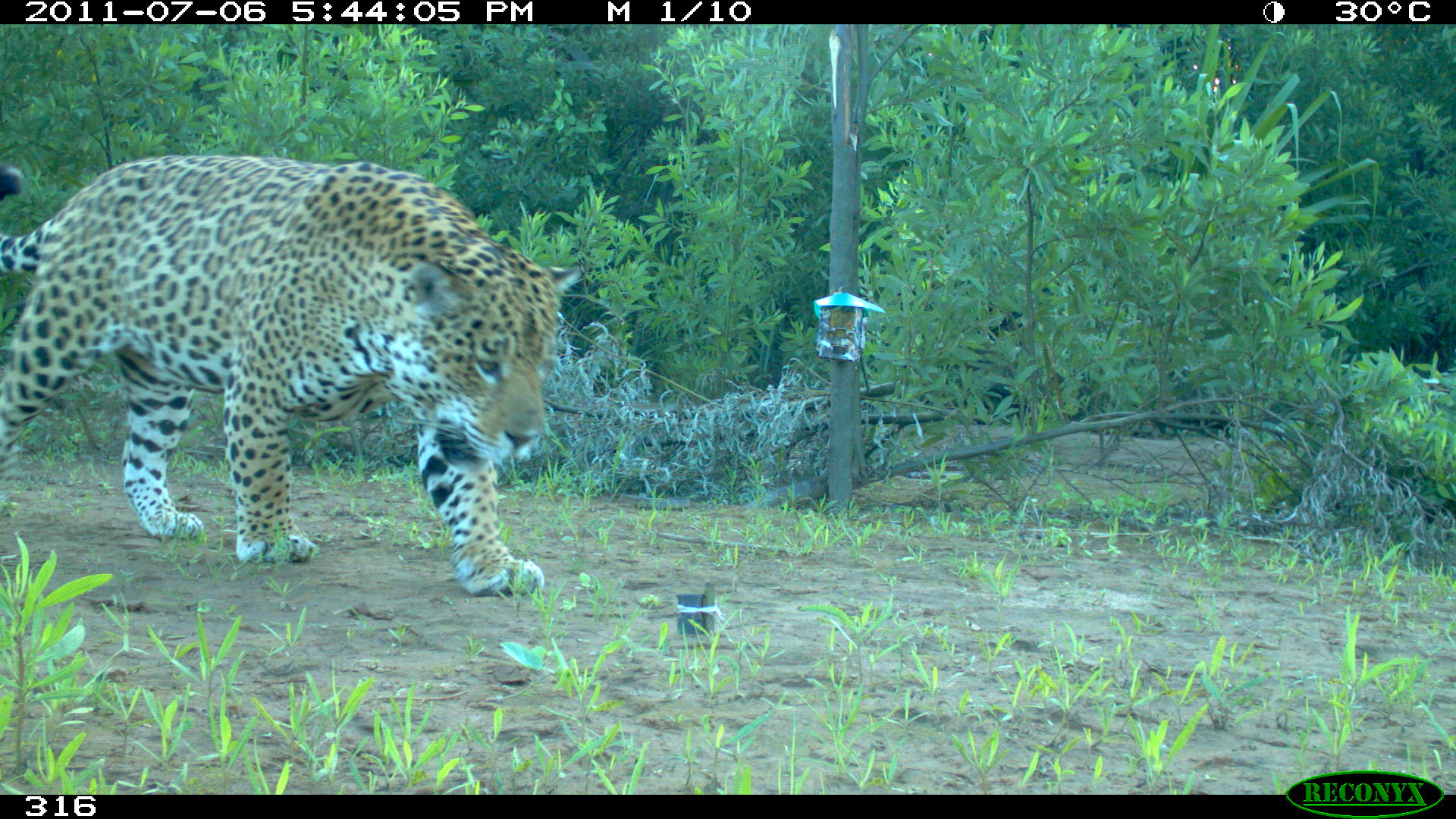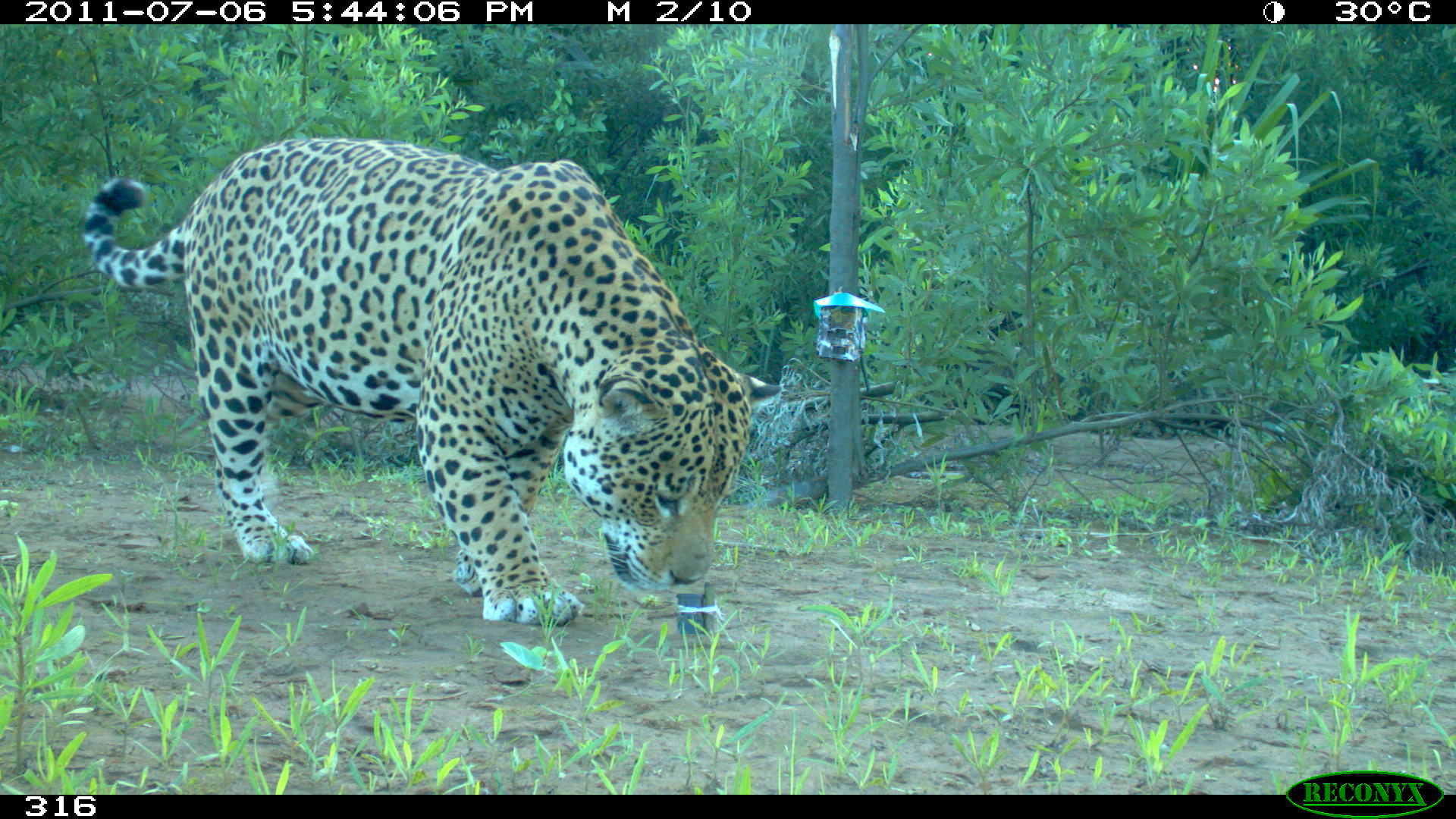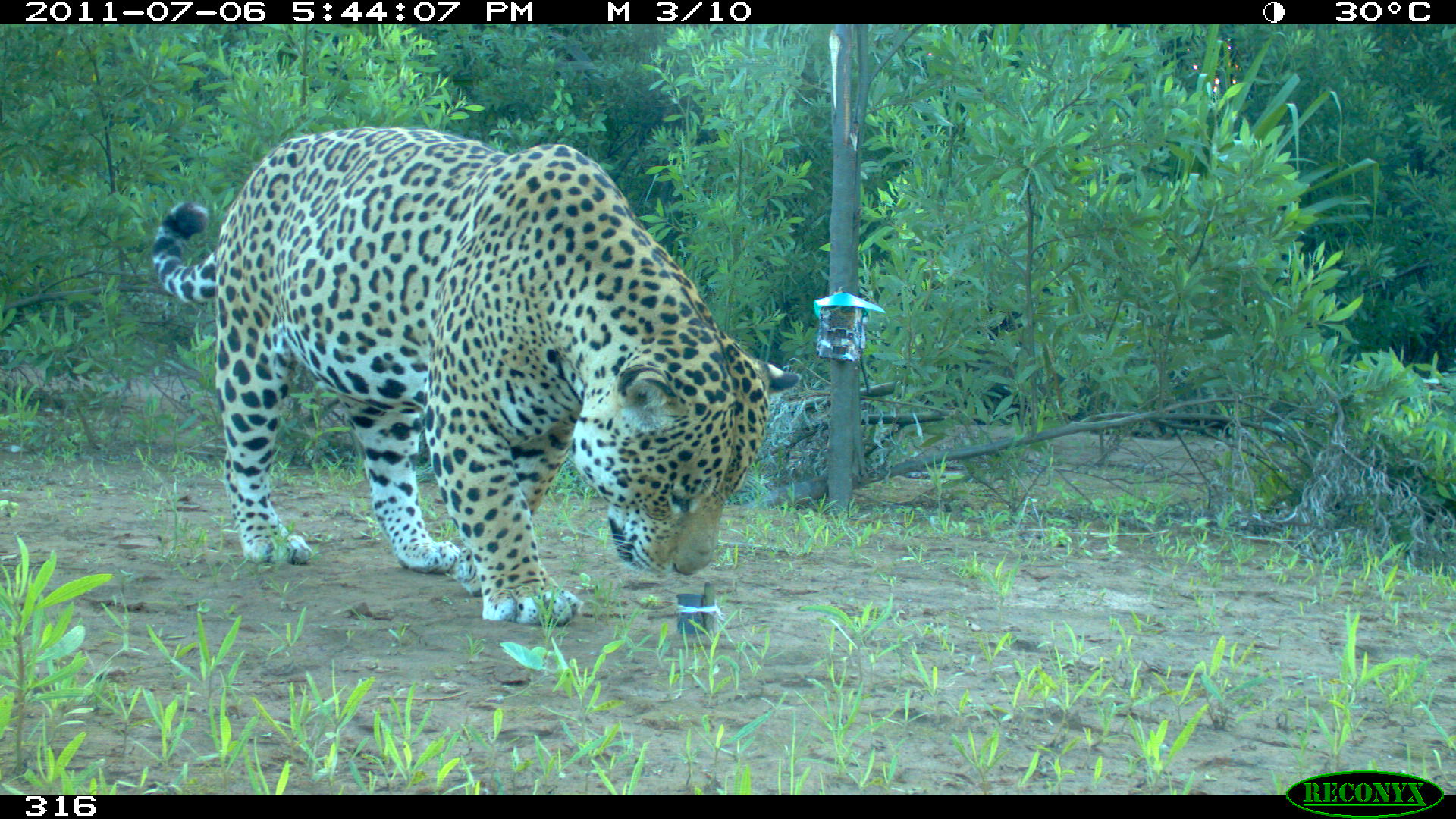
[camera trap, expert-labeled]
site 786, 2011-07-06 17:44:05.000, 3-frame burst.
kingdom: Animalia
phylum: Chordata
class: Mammalia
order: Carnivora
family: Felidae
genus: Panthera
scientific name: Panthera onca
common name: jaguar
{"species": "Panthera onca (jaguar)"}